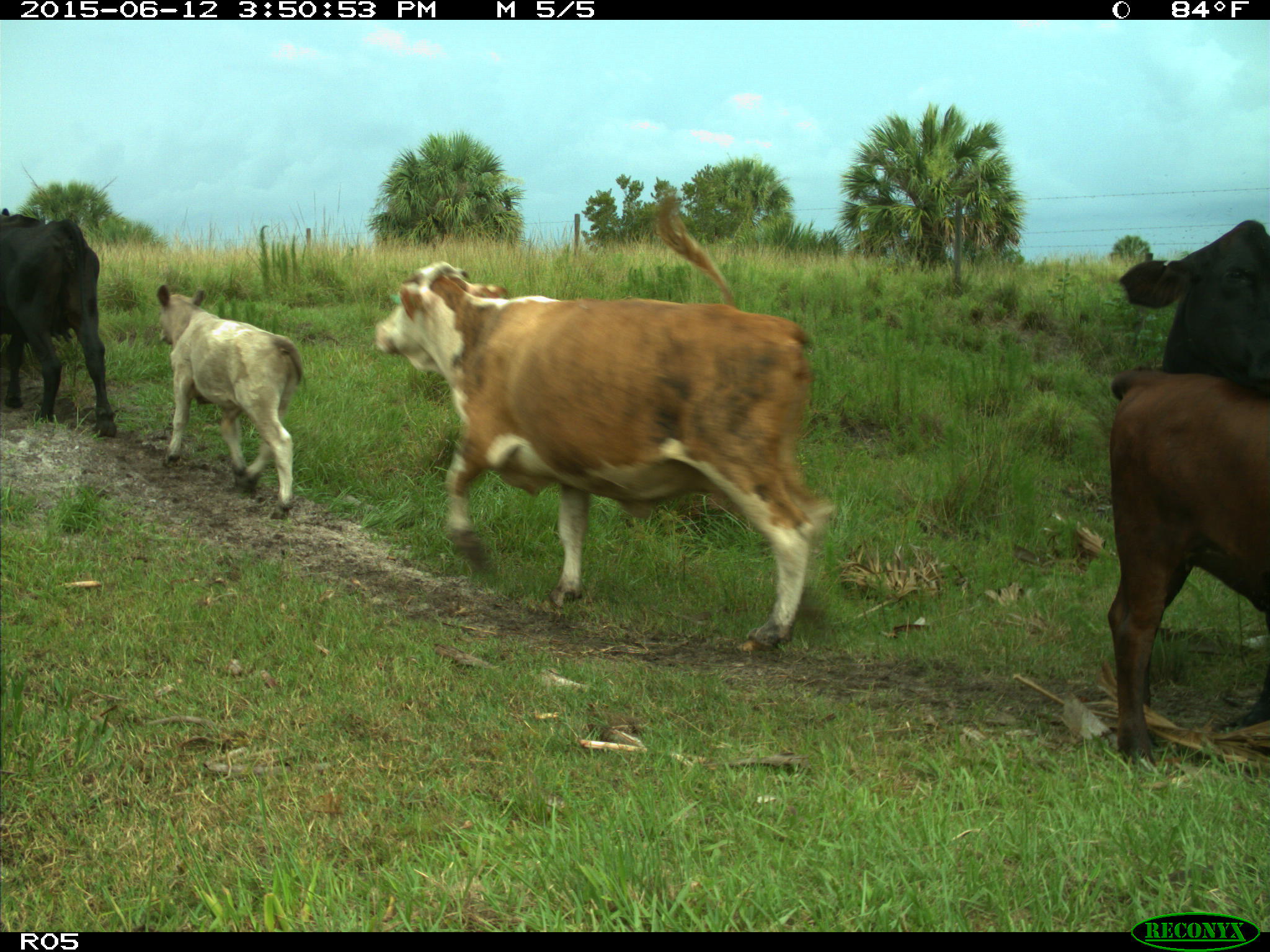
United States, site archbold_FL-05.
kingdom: Animalia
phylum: Chordata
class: Mammalia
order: Artiodactyla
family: Bovidae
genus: Bos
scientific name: Bos taurus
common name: domestic cow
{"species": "Bos taurus (domestic cow)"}